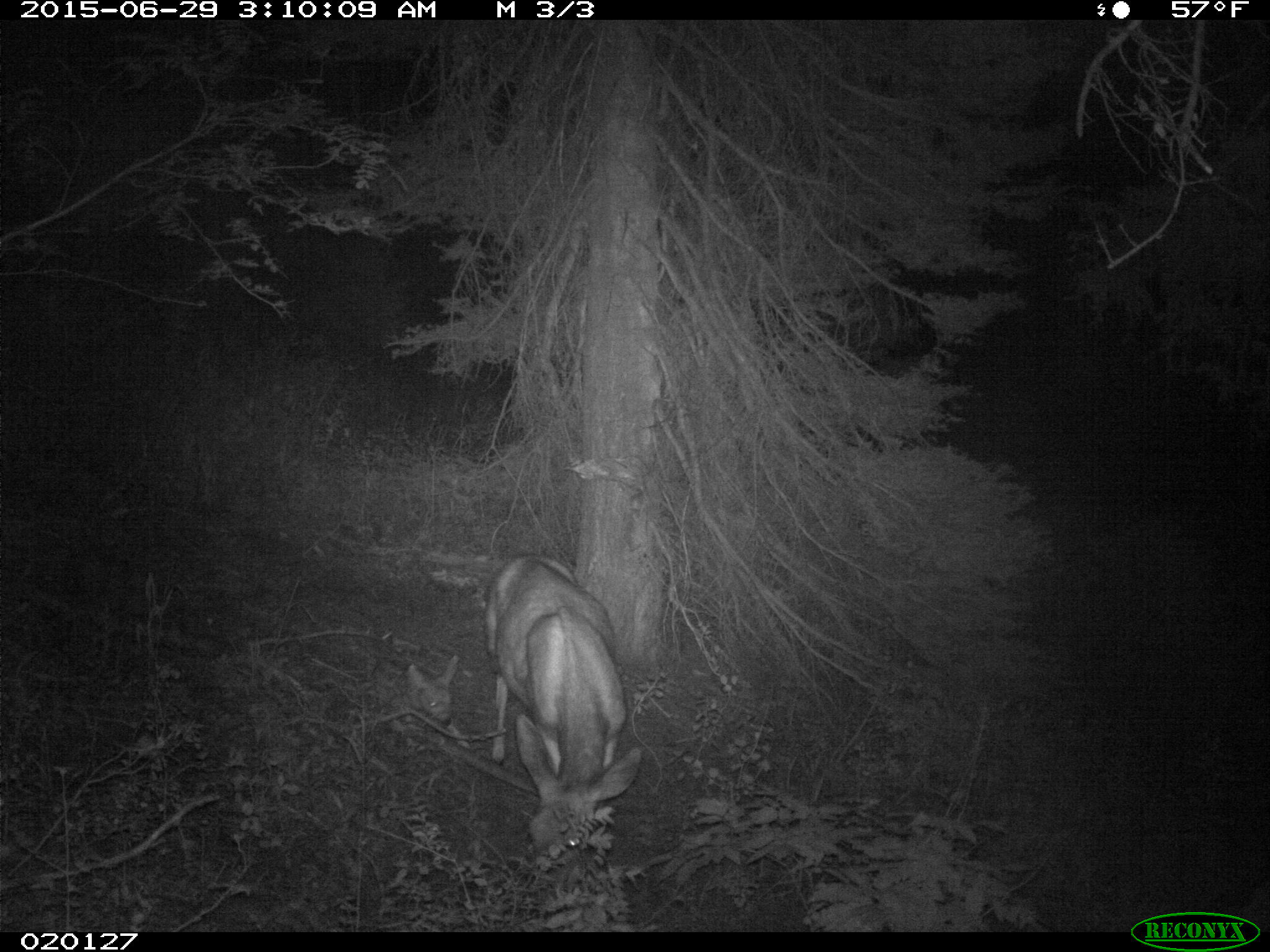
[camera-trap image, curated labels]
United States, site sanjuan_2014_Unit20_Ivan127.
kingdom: Animalia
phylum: Chordata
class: Mammalia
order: Artiodactyla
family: Cervidae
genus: Odocoileus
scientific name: Odocoileus hemionus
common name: mule deer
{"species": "Odocoileus hemionus (mule deer)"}